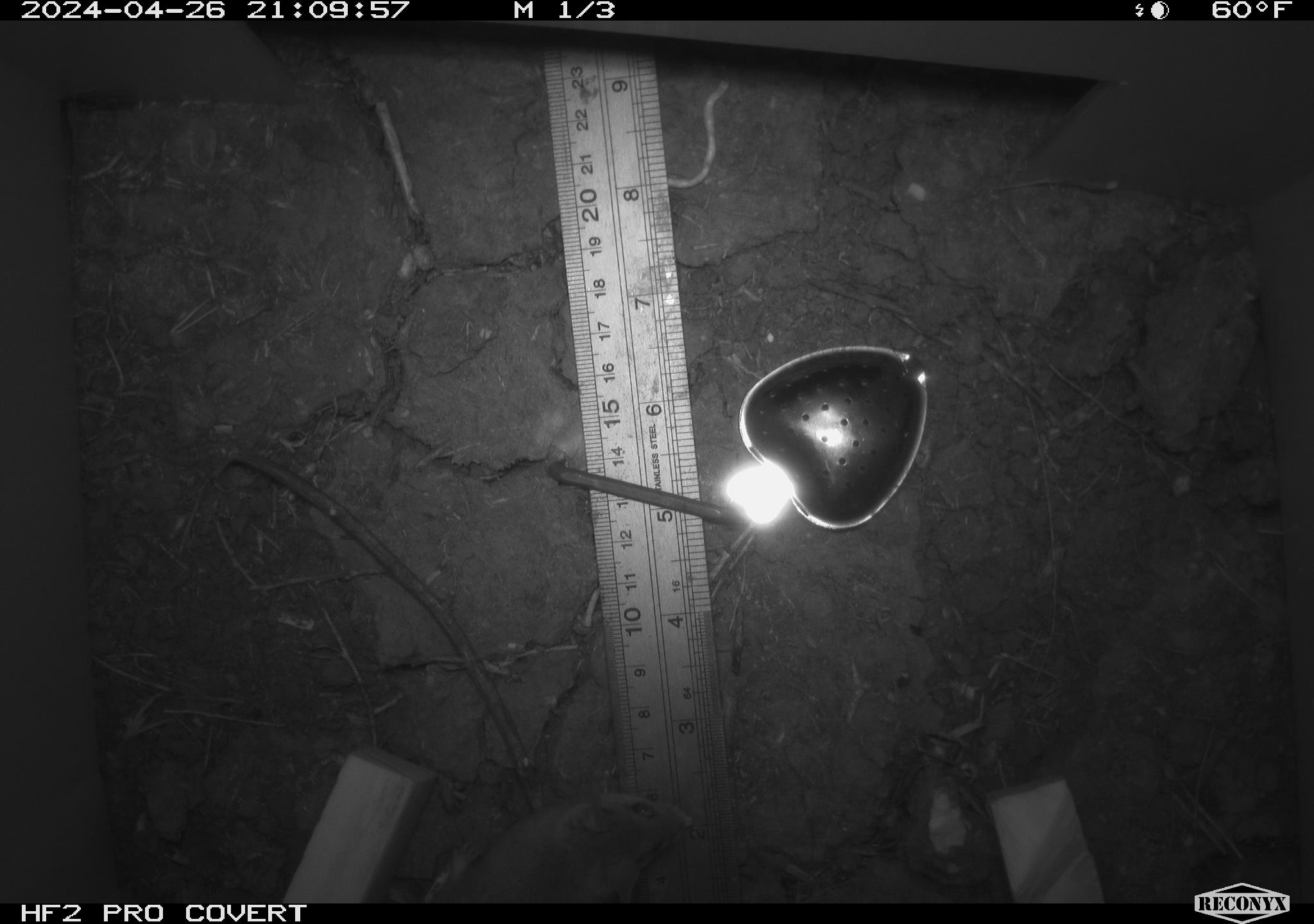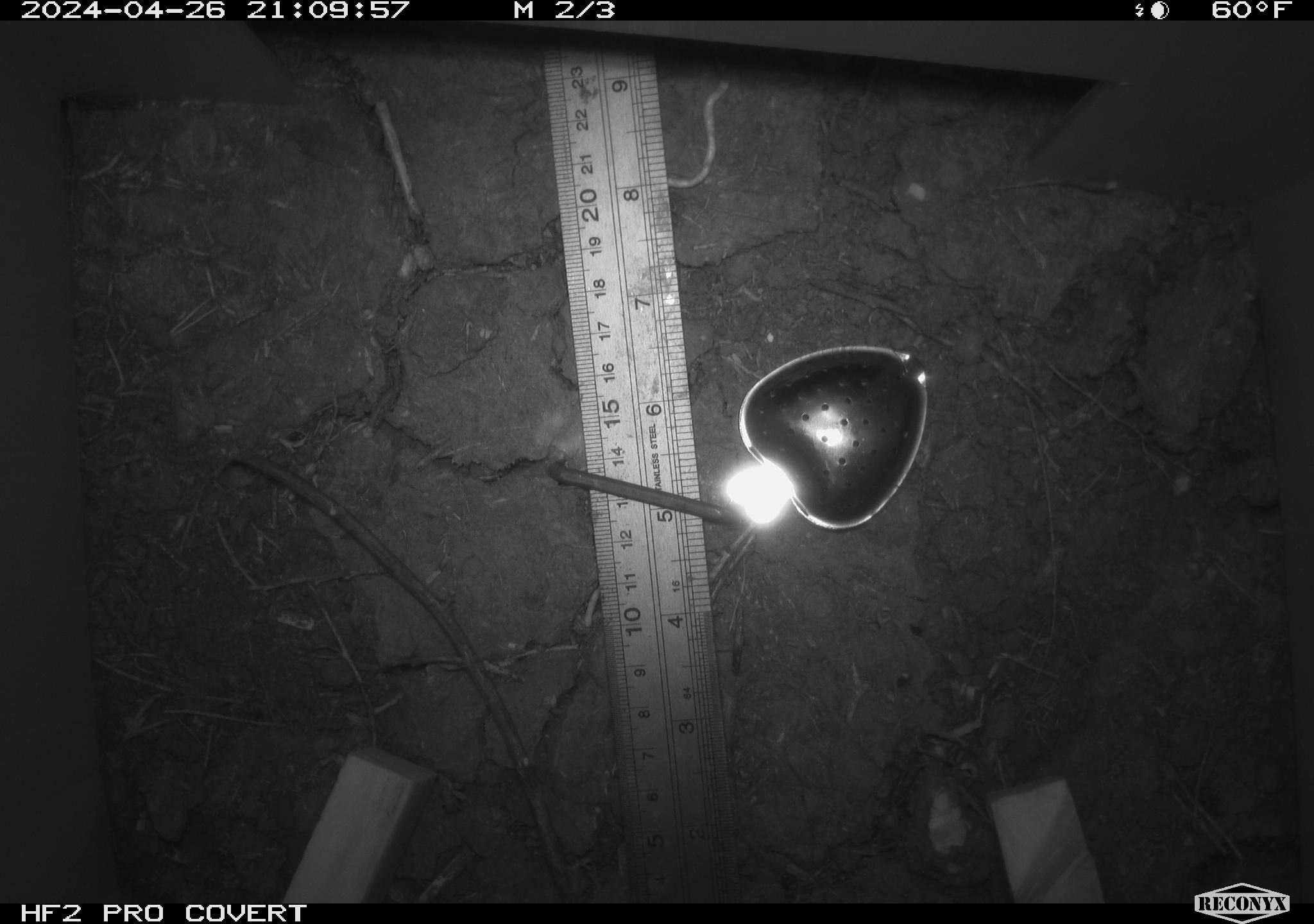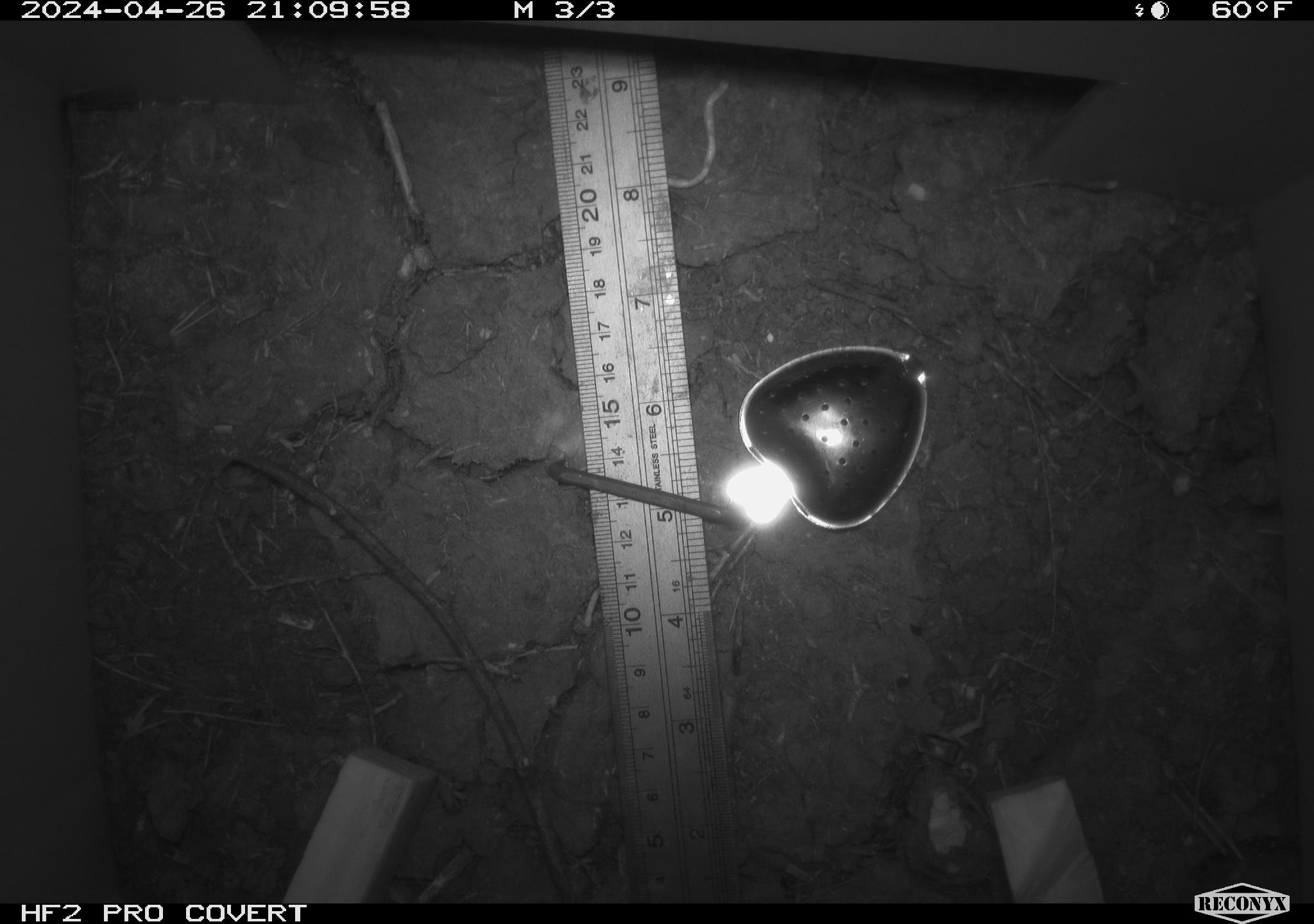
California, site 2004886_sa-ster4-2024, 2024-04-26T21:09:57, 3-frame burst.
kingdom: Animalia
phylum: Chordata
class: Mammalia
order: Rodentia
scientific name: Rodentia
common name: mouse species